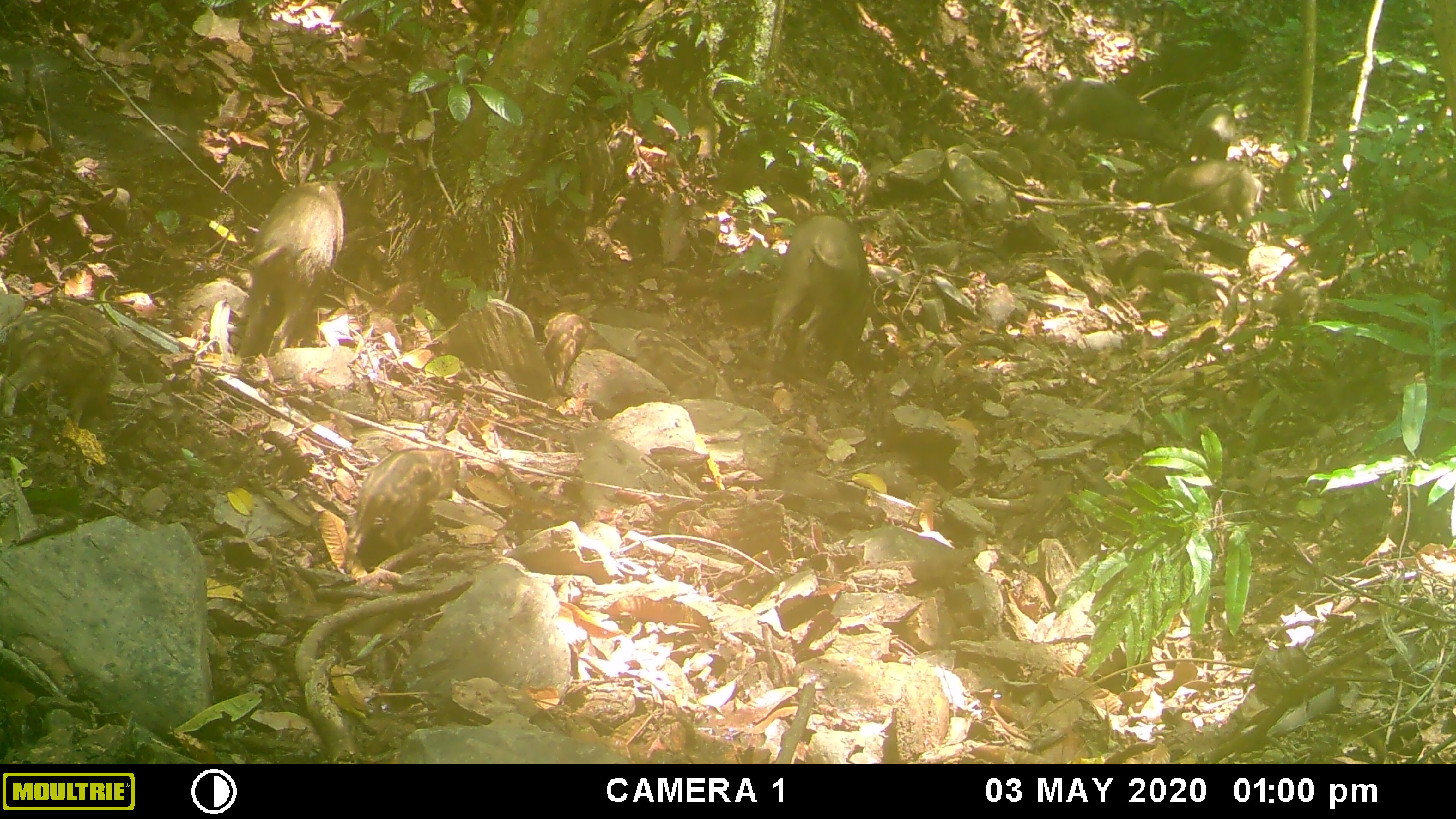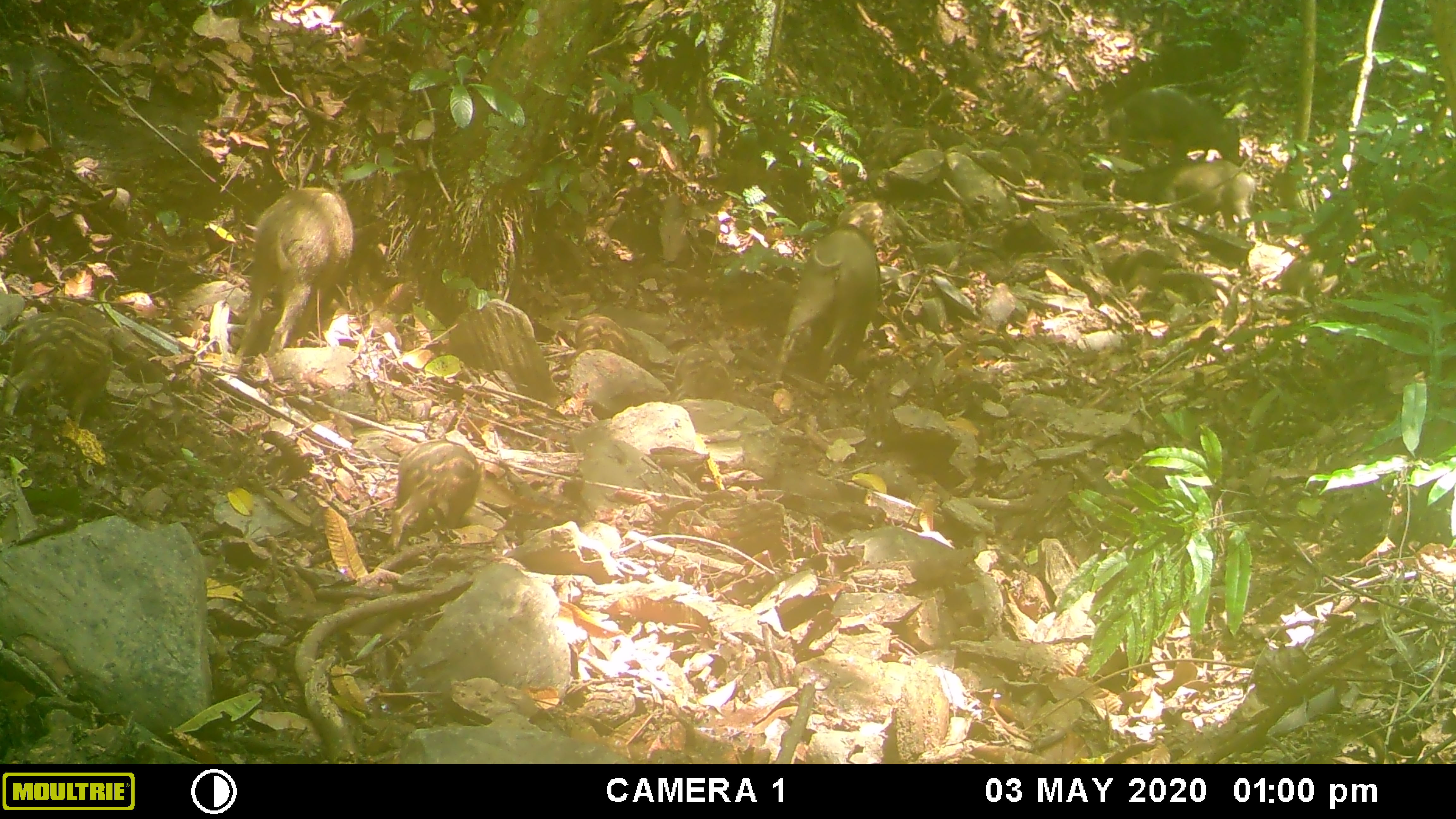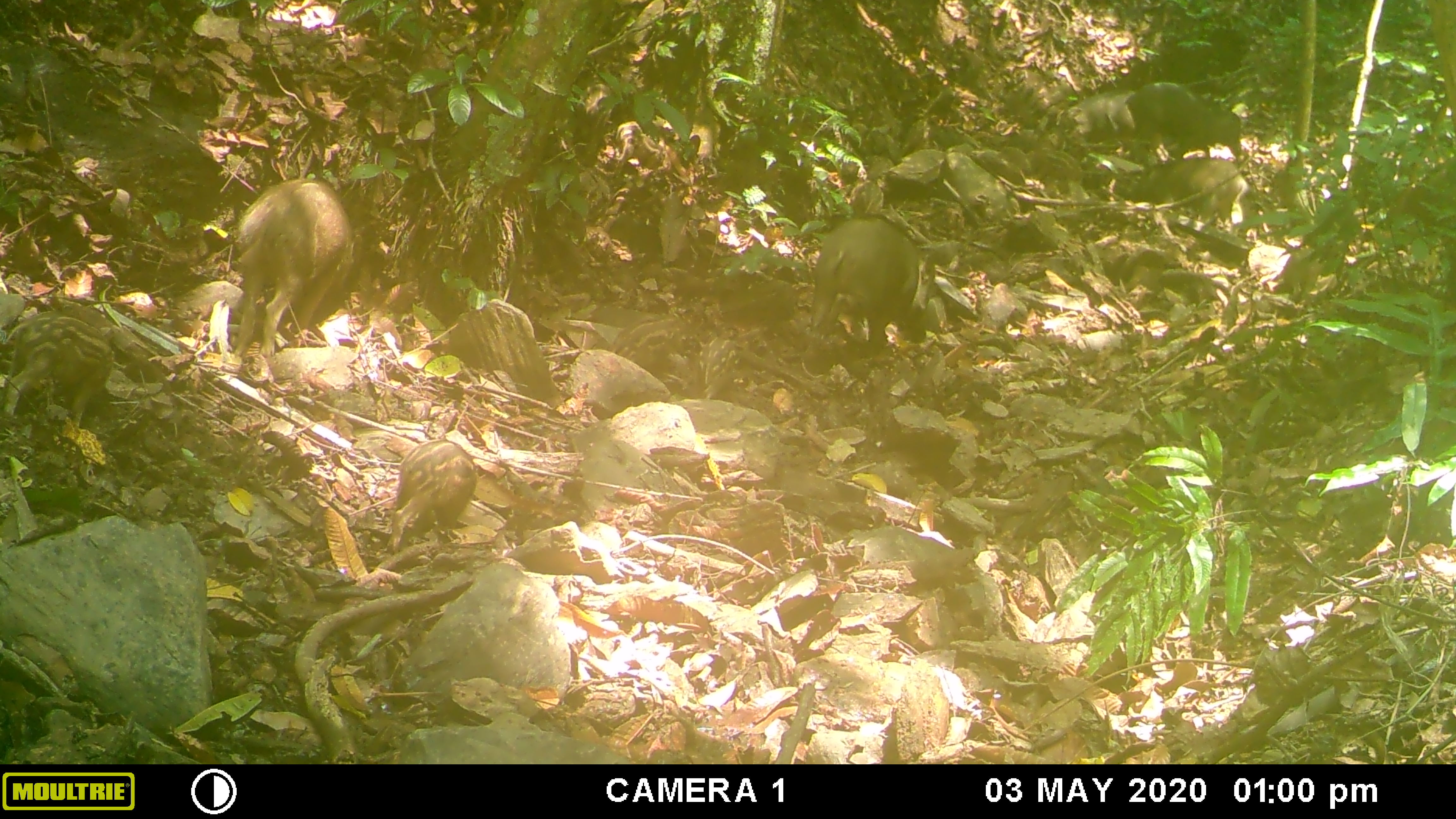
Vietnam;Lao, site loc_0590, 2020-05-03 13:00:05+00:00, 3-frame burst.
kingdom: Animalia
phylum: Chordata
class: Mammalia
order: Artiodactyla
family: Suidae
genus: Sus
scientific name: Sus scrofa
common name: eurasian wild pig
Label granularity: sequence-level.